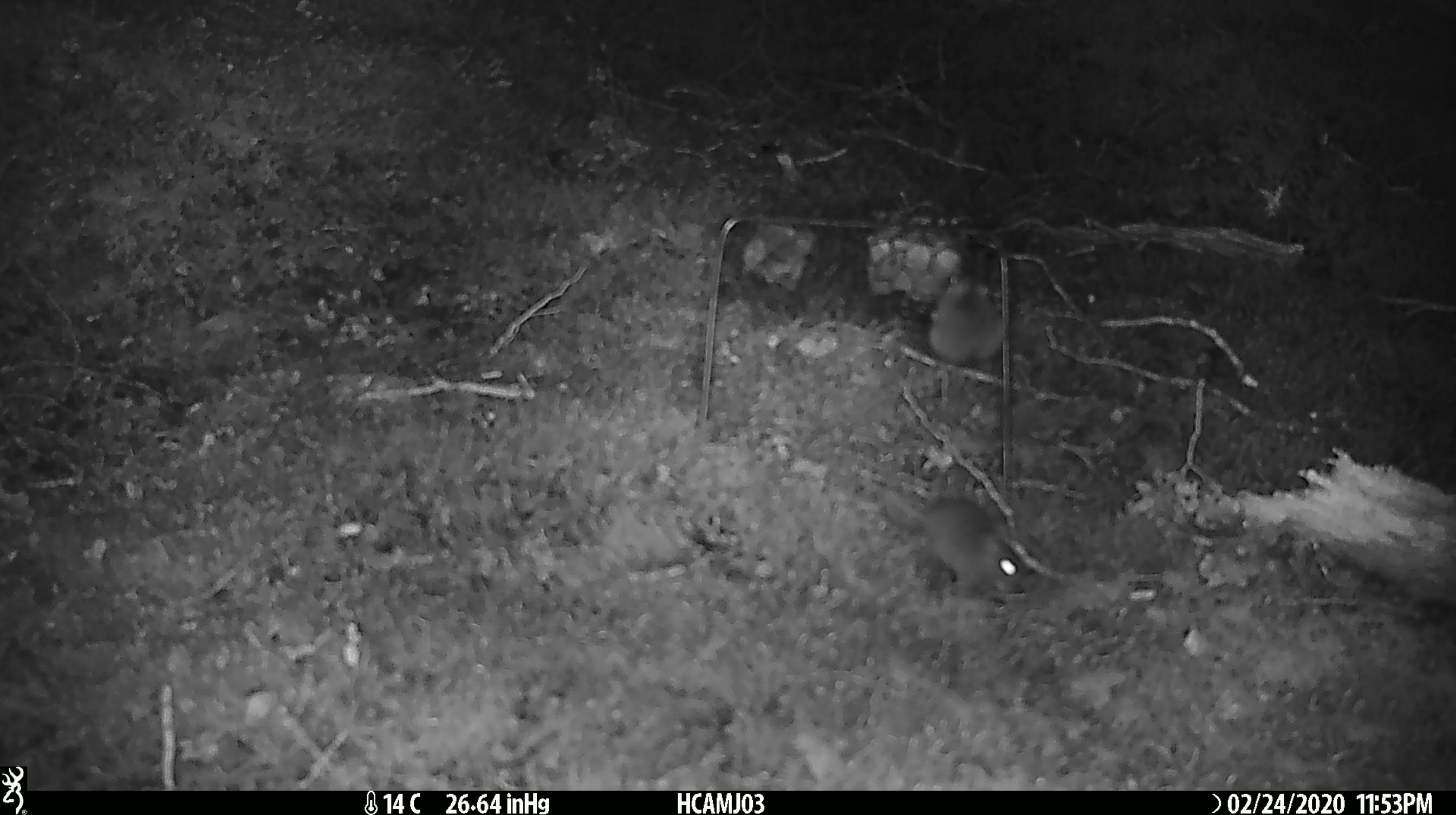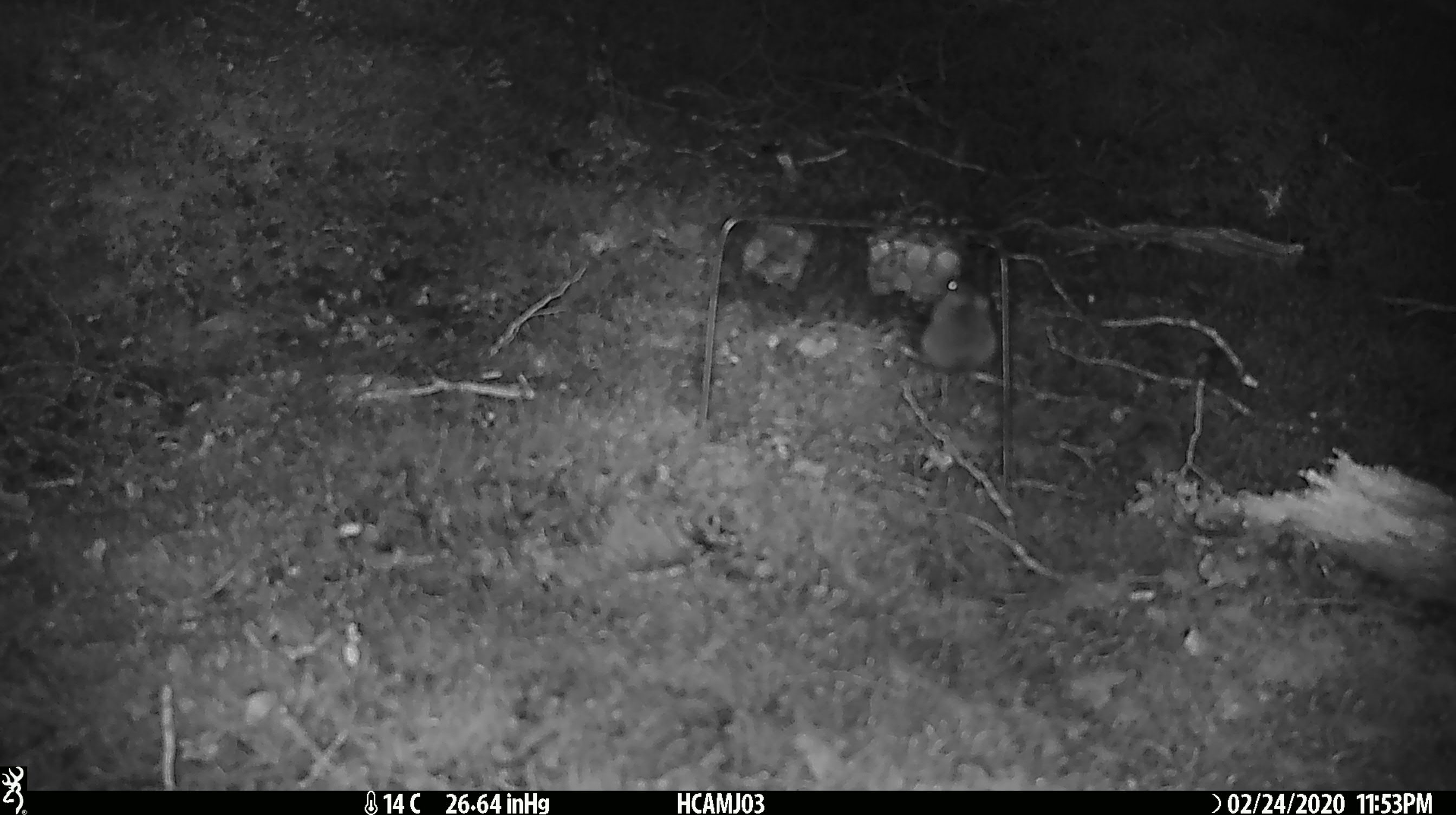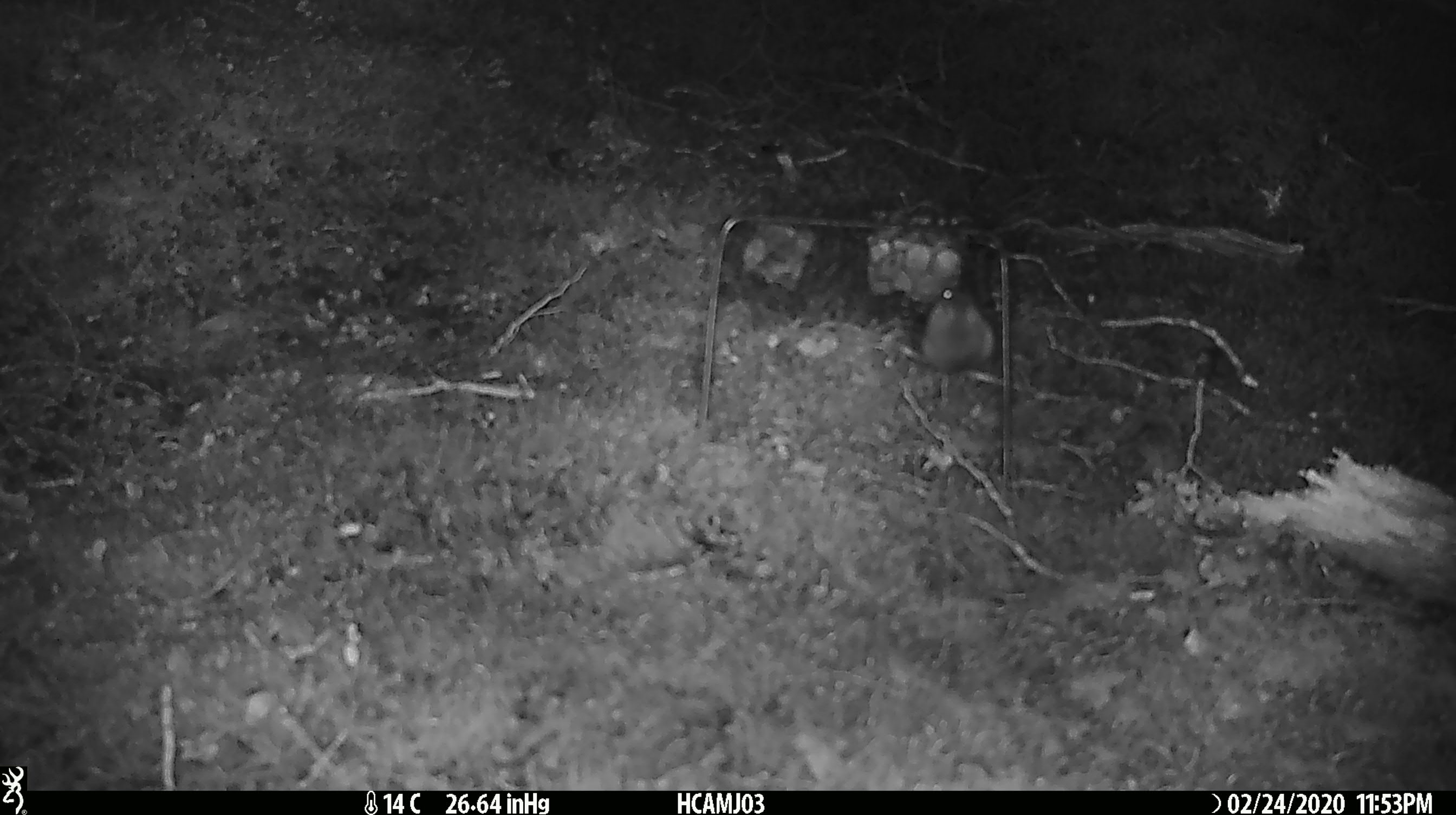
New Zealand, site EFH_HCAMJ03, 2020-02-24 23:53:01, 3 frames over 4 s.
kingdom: Animalia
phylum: Chordata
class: Mammalia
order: Rodentia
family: Muridae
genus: Mus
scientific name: Mus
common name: mouse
Mouse (Mus).